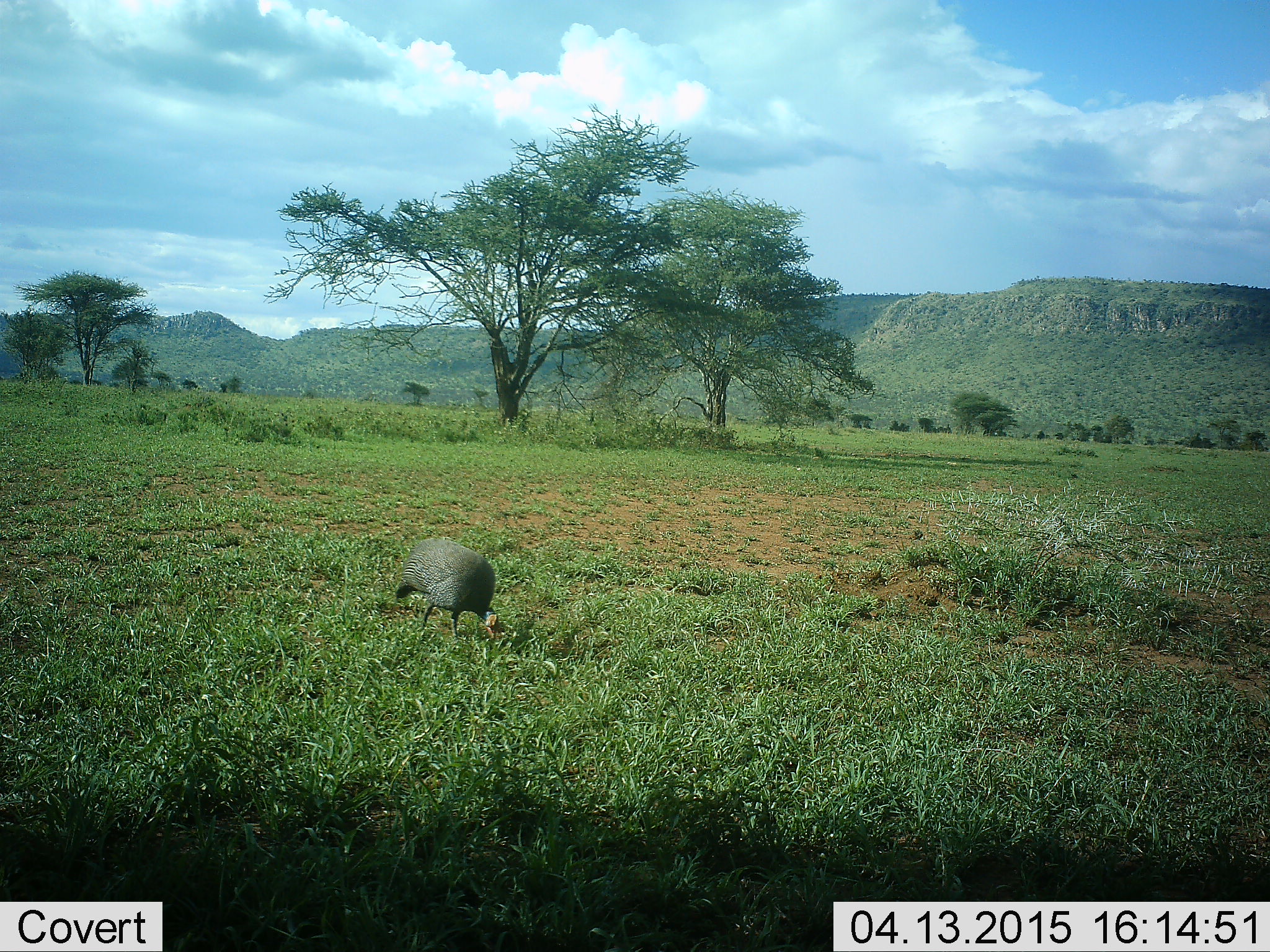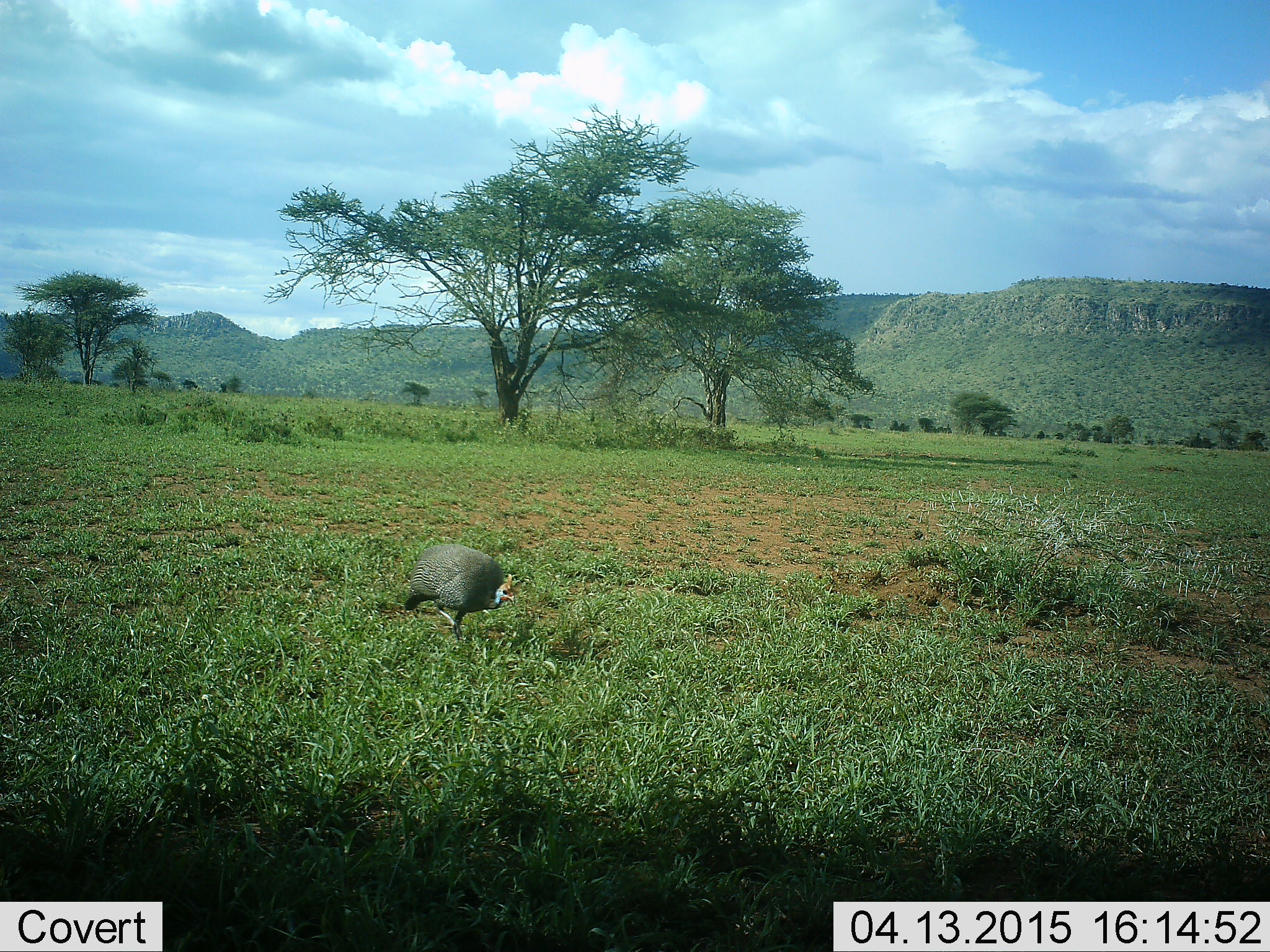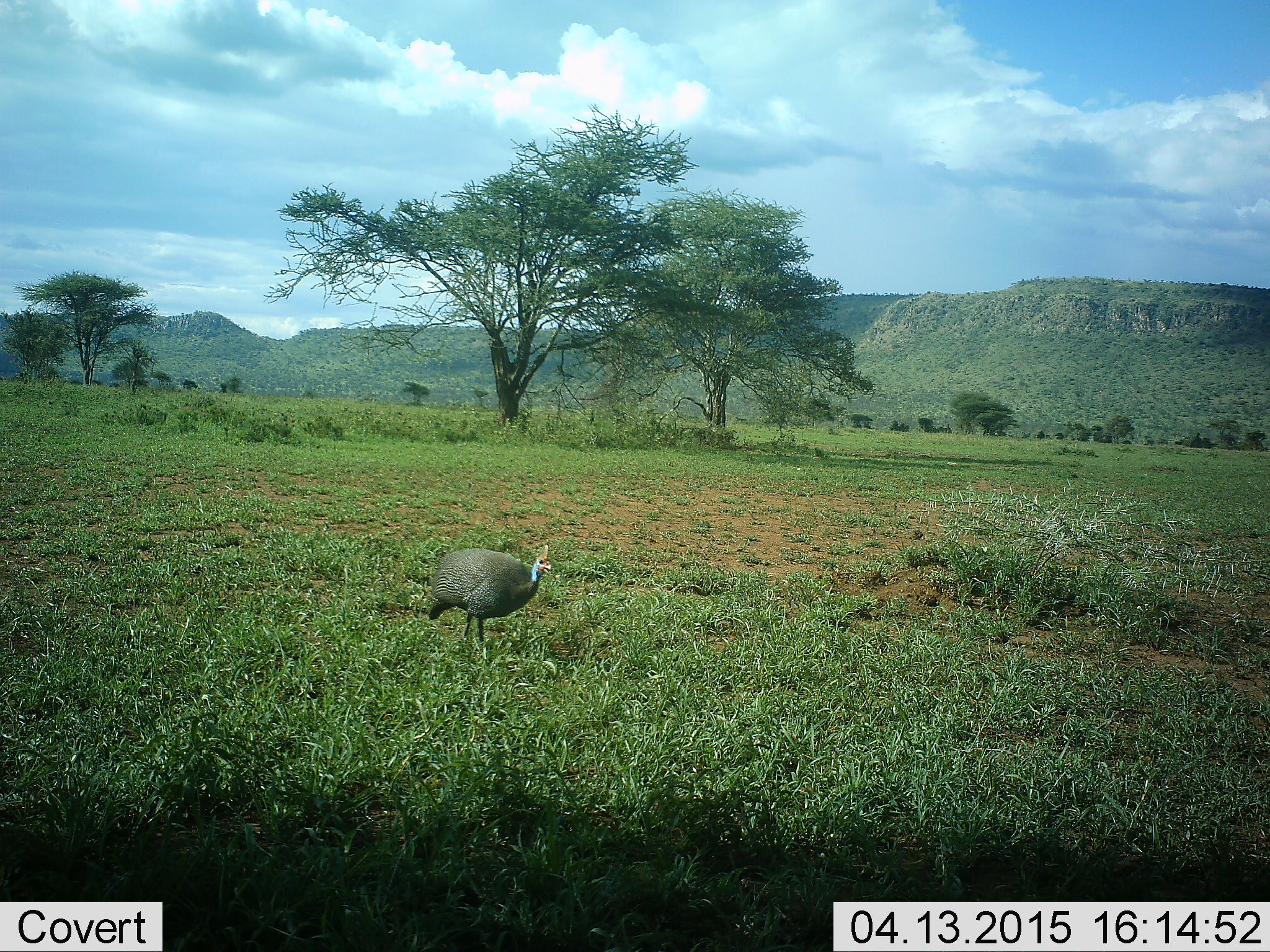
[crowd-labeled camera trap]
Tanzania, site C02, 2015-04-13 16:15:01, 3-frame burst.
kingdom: Animalia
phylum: Chordata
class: Aves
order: Galliformes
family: Numididae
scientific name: Numididae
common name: guinea fowl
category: guineafowl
Guineafowl (guinea fowl) (Numididae), count 1. Behavior (volunteer vote fractions): standing 0%, resting 0%, moving 40%, interacting 0%. Young present (vote fraction): 0%. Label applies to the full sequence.